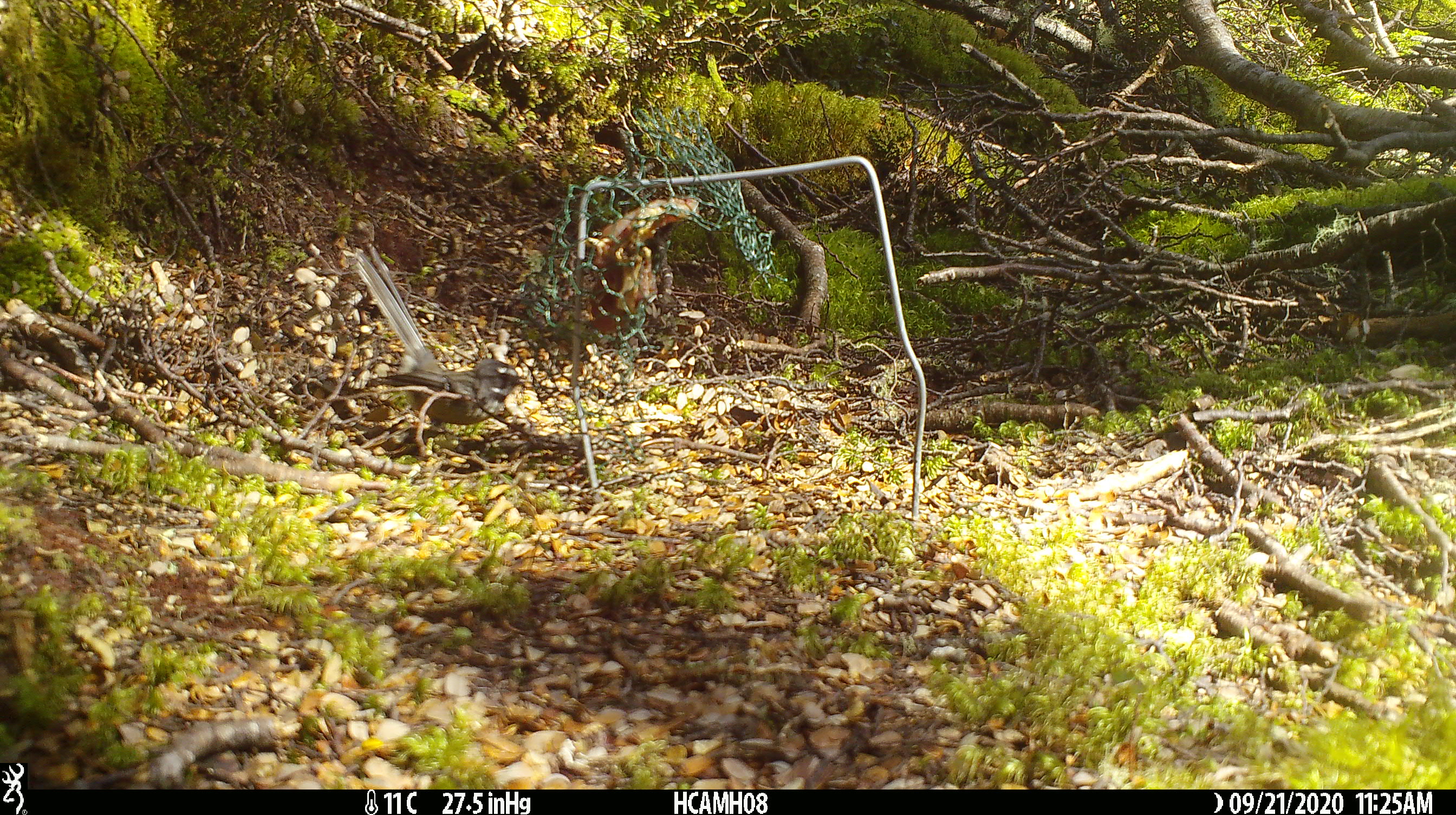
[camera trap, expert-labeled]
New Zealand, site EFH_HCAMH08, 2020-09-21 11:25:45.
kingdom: Animalia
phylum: Chordata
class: Aves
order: Passeriformes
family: Rhipiduridae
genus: Rhipidura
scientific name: Rhipidura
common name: fantails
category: fantail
Fantail (fantails) (Rhipidura).